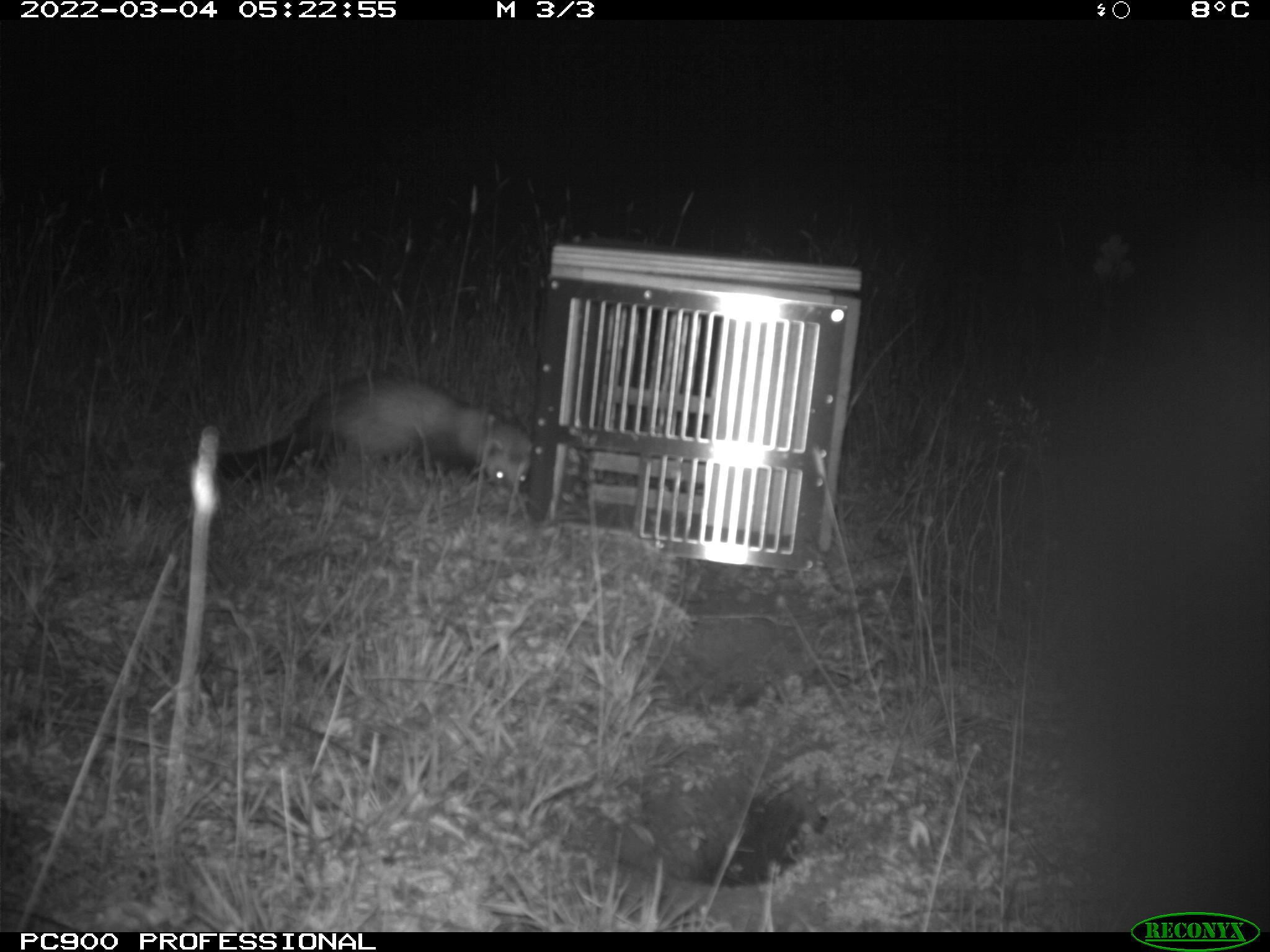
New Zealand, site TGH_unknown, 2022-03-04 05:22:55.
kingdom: Animalia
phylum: Chordata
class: Mammalia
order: Carnivora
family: Mustelidae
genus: Mustela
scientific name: Mustela furo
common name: ferret